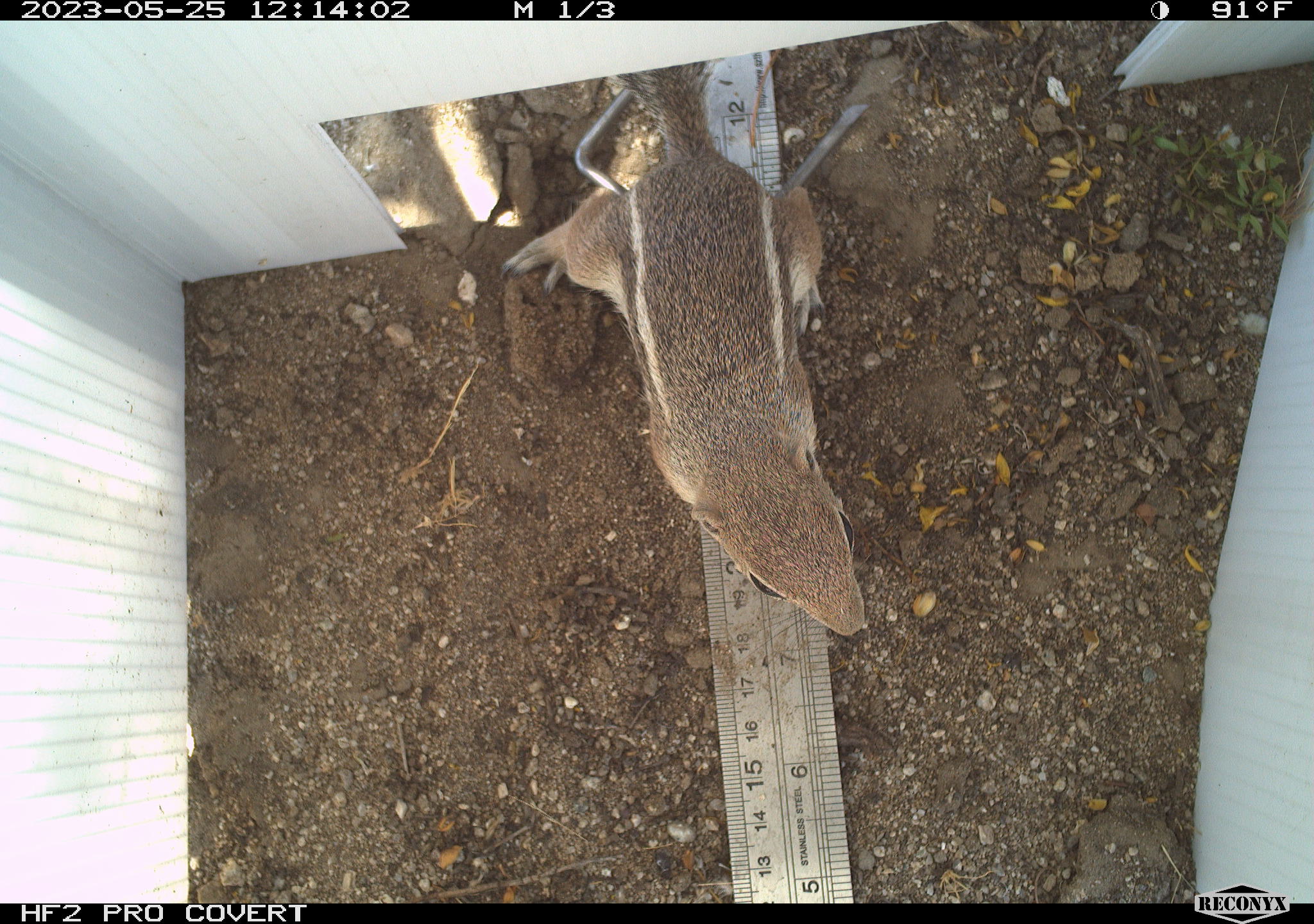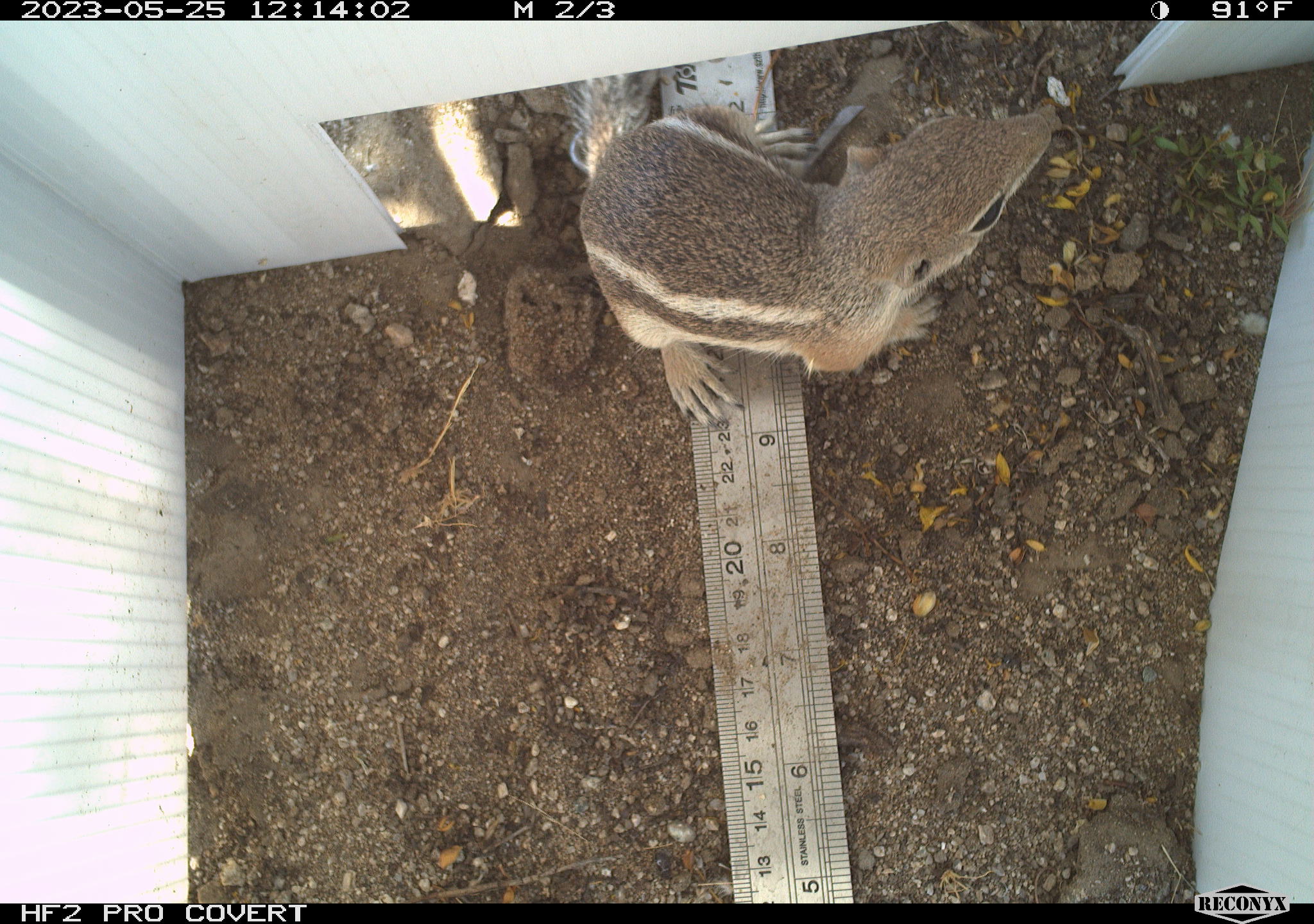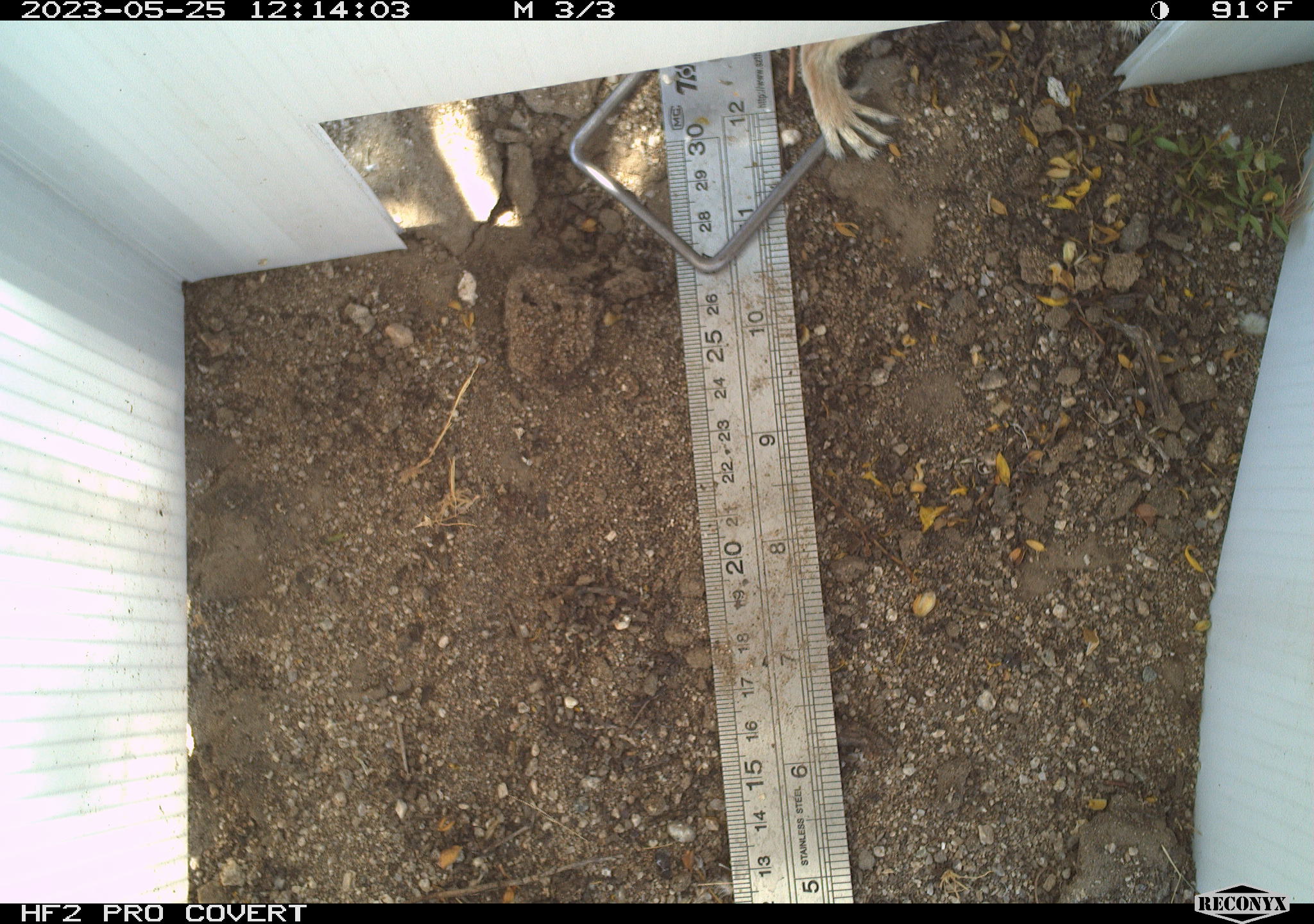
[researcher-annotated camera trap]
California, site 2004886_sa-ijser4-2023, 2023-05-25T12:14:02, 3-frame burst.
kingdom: Animalia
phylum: Chordata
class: Mammalia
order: Rodentia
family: Sciuridae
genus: Ammospermophilus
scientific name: Ammospermophilus leucurus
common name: white-tailed antelope squirrel